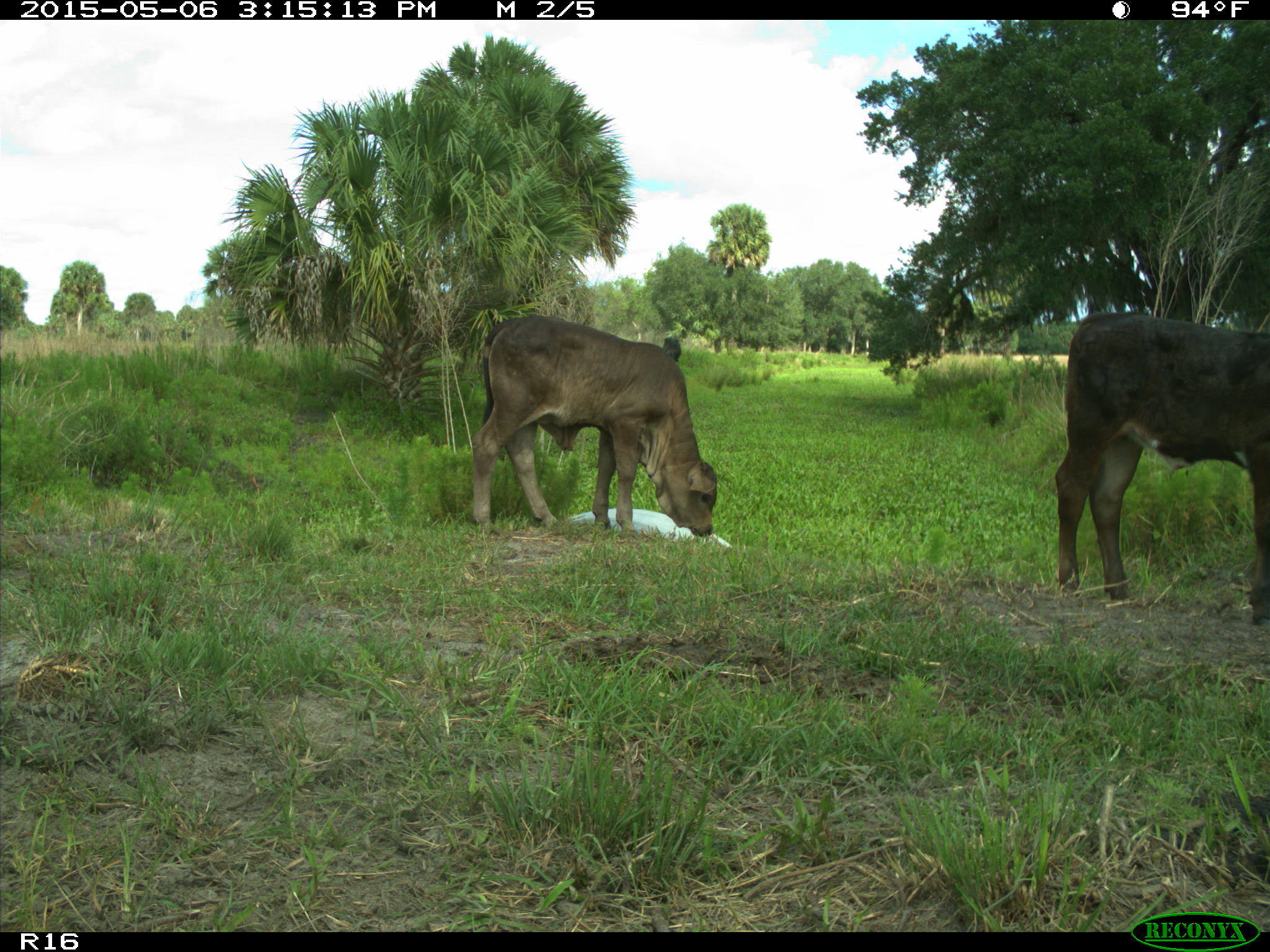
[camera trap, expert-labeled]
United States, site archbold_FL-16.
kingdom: Animalia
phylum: Chordata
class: Mammalia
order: Artiodactyla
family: Bovidae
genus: Bos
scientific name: Bos taurus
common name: domestic cow